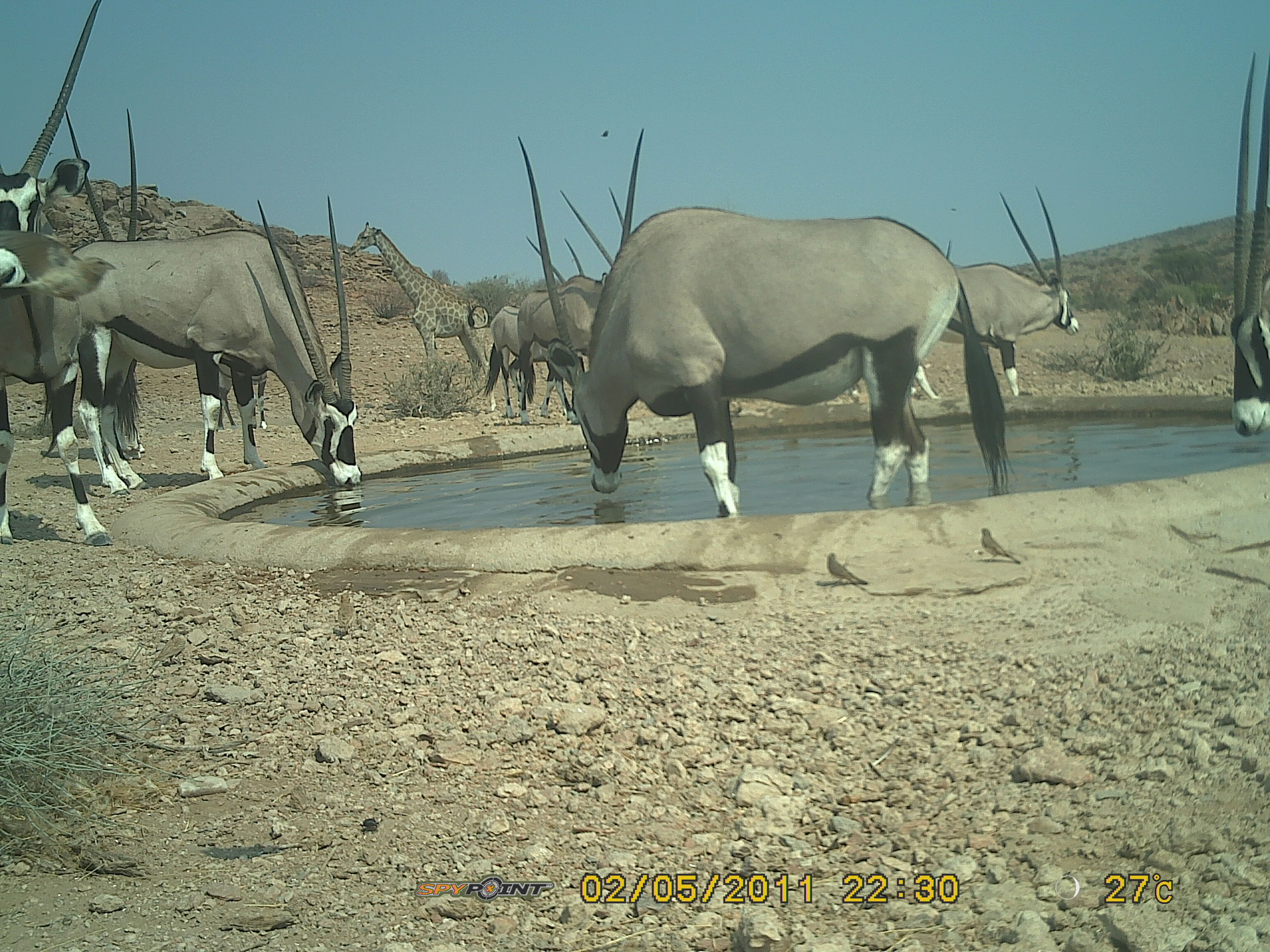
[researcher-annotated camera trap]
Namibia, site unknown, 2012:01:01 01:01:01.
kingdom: Animalia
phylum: Chordata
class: Mammalia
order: Artiodactyla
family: Bovidae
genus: Oryx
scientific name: Oryx gazella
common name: gemsbok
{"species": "Oryx gazella (gemsbok)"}